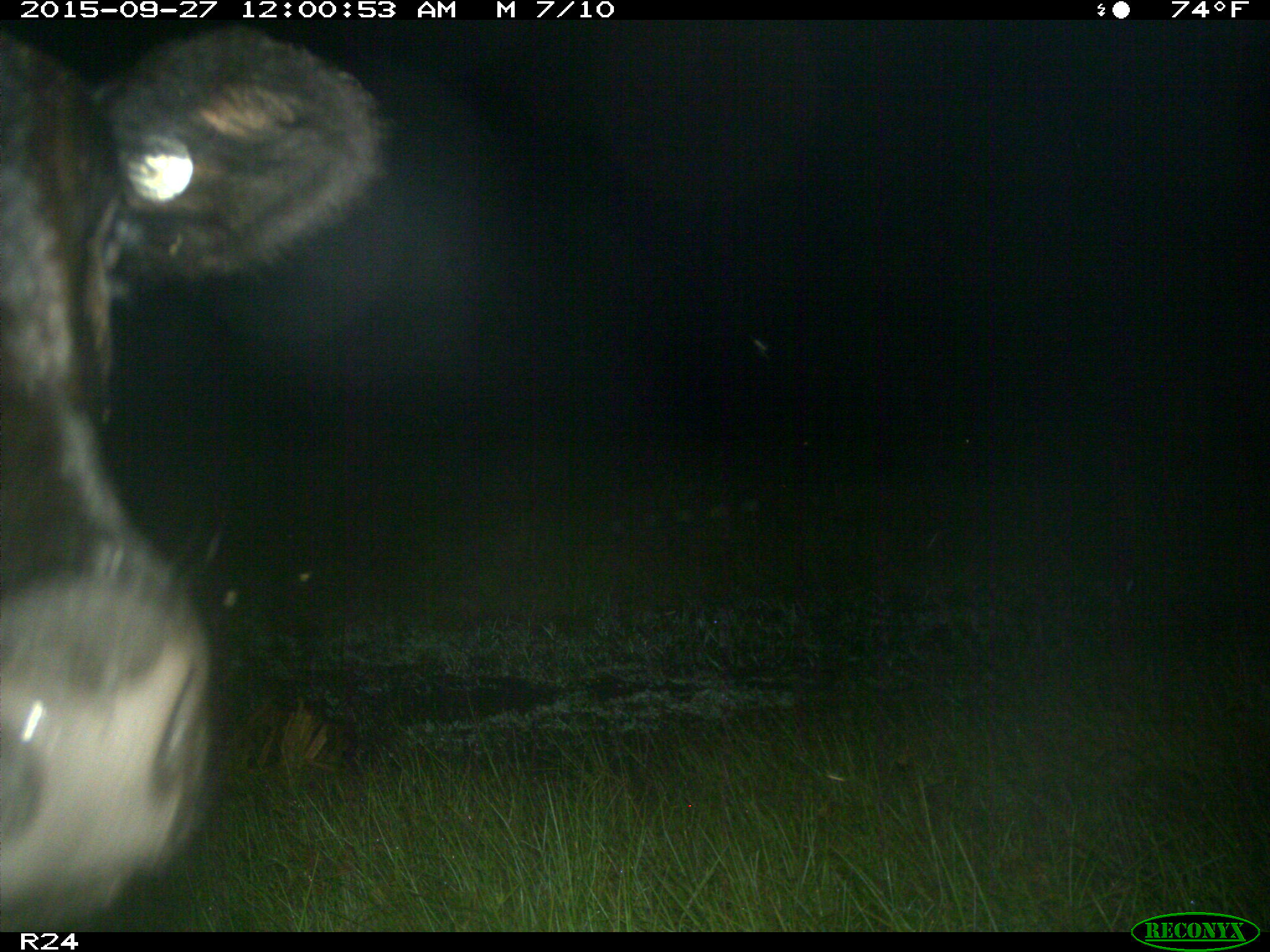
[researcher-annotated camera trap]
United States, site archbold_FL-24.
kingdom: Animalia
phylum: Chordata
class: Mammalia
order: Artiodactyla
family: Bovidae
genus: Bos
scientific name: Bos taurus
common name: domestic cow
Bos taurus (domestic cow).